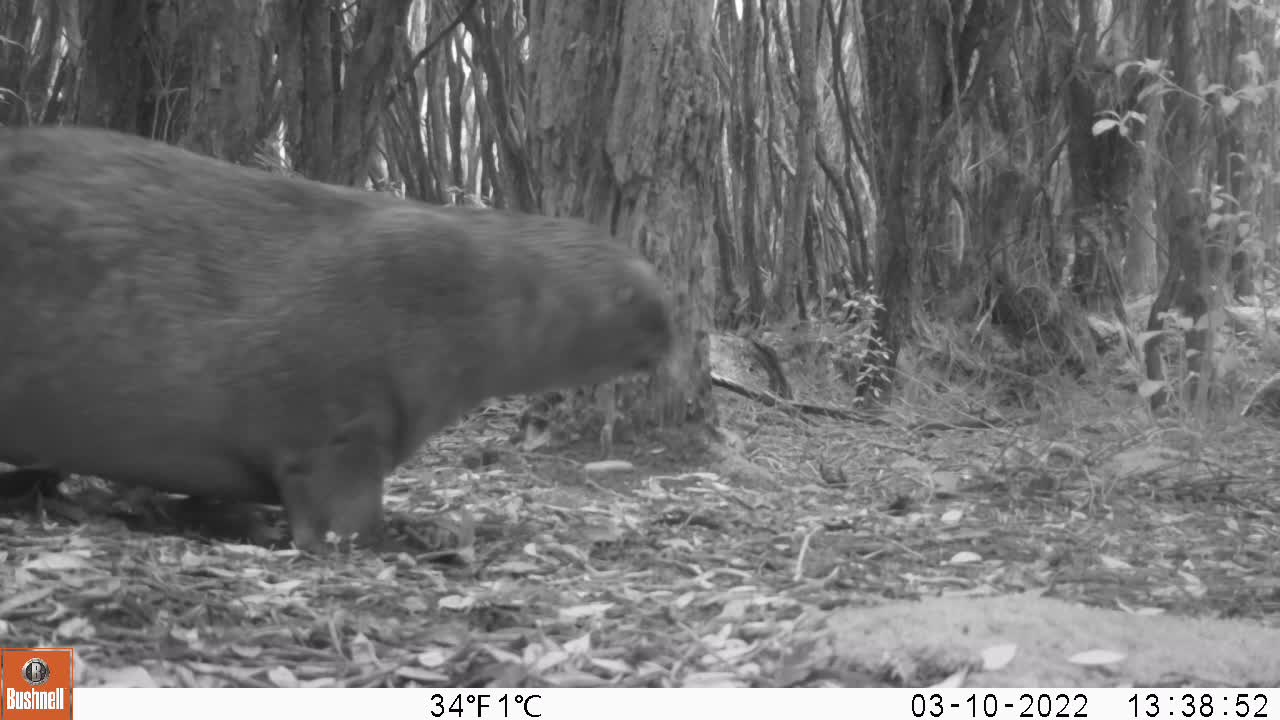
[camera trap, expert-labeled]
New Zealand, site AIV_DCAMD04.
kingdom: Animalia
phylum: Chordata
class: Mammalia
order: Carnivora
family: Otariidae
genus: Phocarctos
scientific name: Phocarctos hookeri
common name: new zealand sea lion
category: sealion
Sealion (new zealand sea lion) (Phocarctos hookeri).